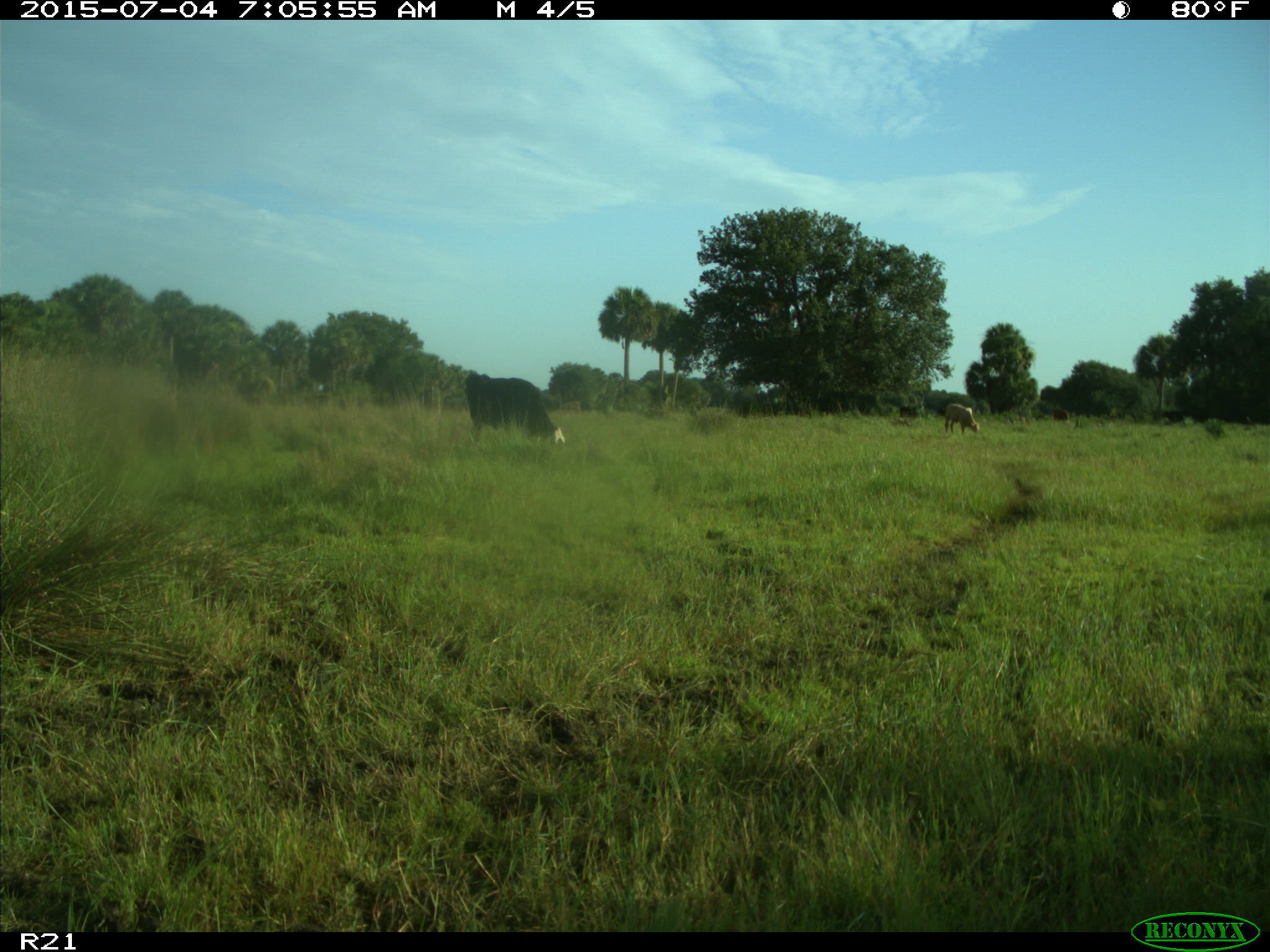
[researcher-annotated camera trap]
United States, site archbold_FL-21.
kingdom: Animalia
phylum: Chordata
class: Mammalia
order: Artiodactyla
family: Bovidae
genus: Bos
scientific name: Bos taurus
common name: domestic cow